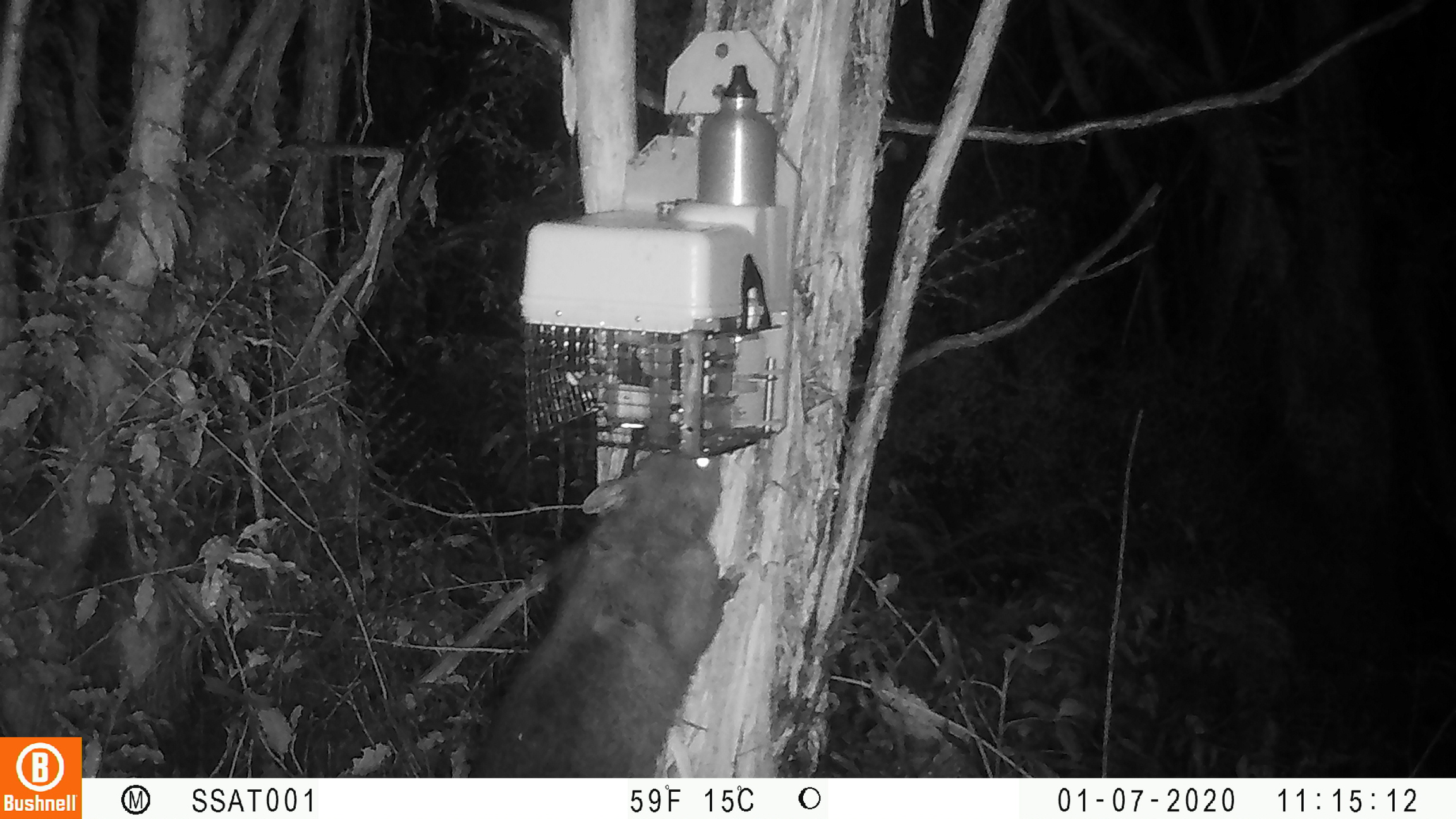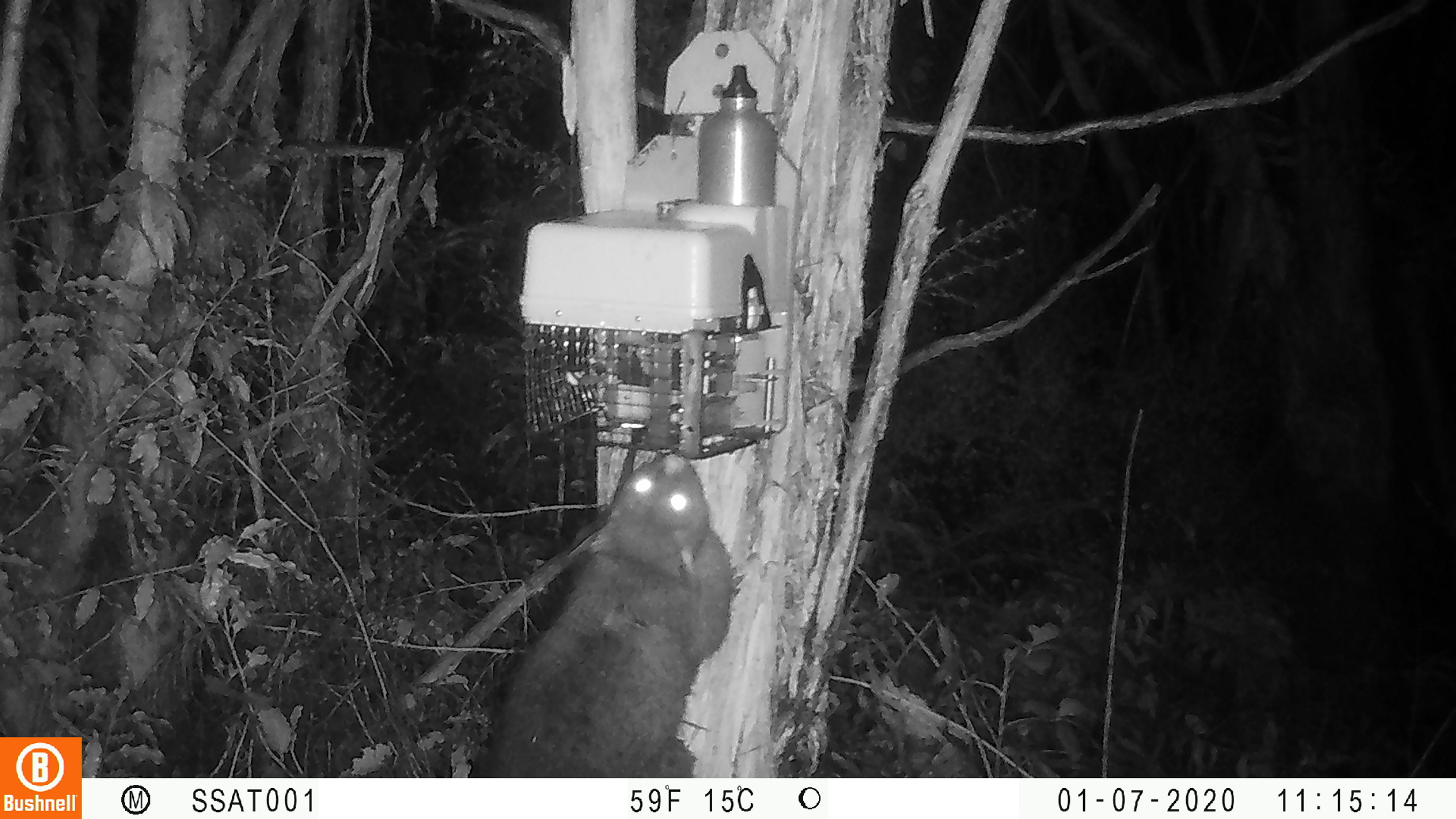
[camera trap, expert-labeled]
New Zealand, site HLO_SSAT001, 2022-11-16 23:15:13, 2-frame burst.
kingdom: Animalia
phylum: Chordata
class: Mammalia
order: Diprotodontia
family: Phalangeridae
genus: Trichosurus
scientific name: Trichosurus vulpecula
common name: common brushtail possum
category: possum